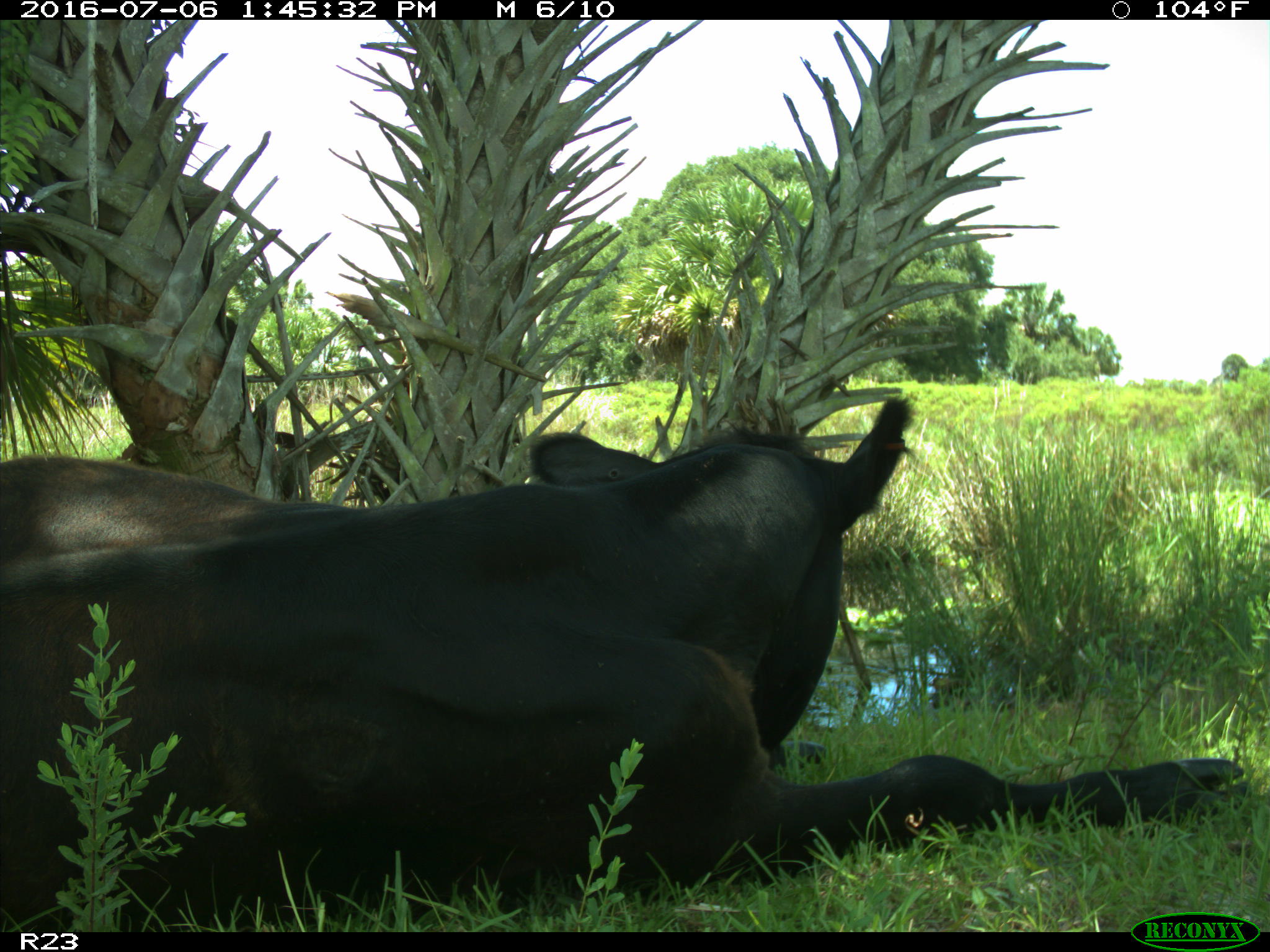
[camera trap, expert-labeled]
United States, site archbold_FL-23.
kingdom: Animalia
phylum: Chordata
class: Mammalia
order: Artiodactyla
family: Bovidae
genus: Bos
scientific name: Bos taurus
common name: domestic cow